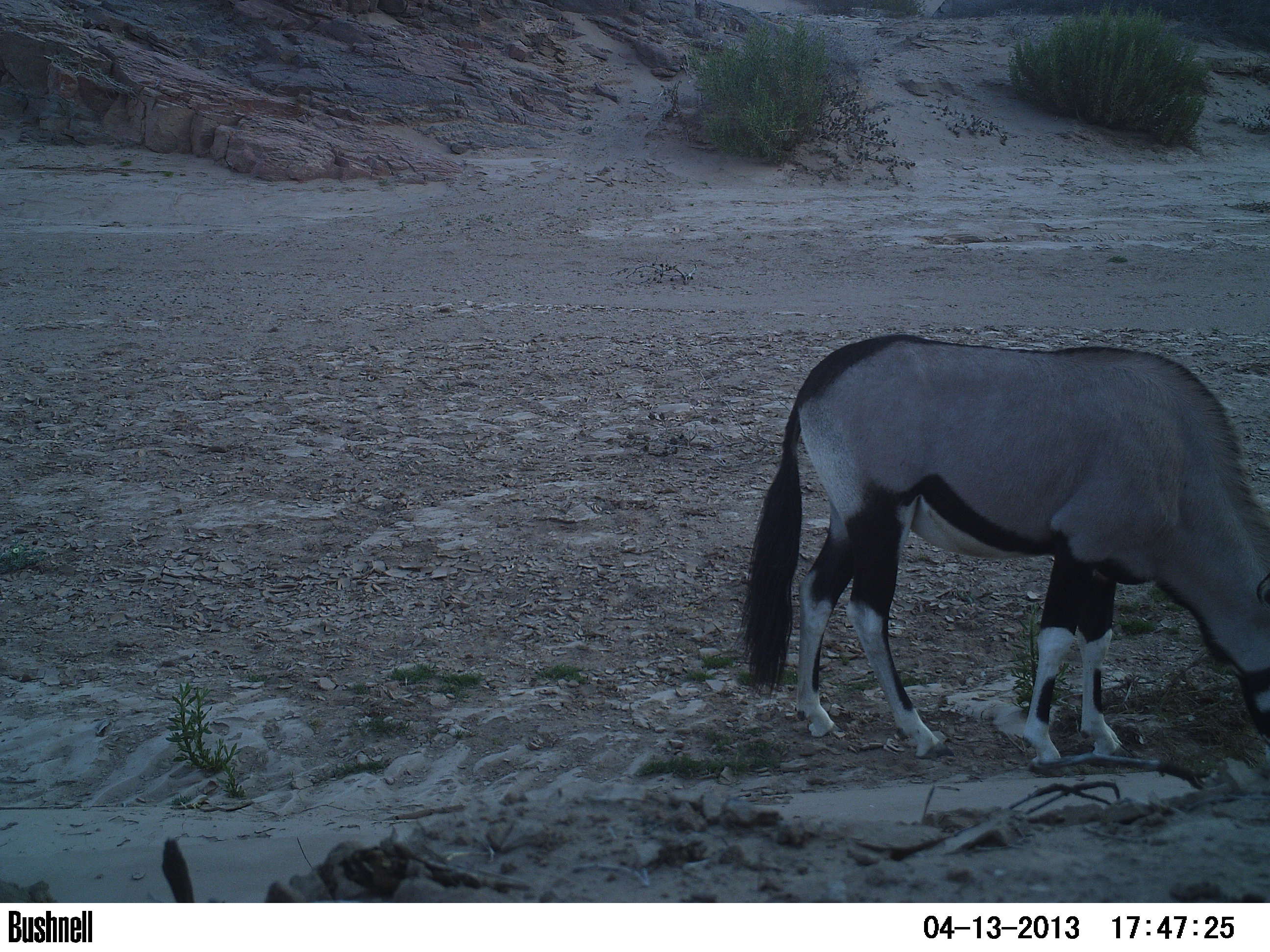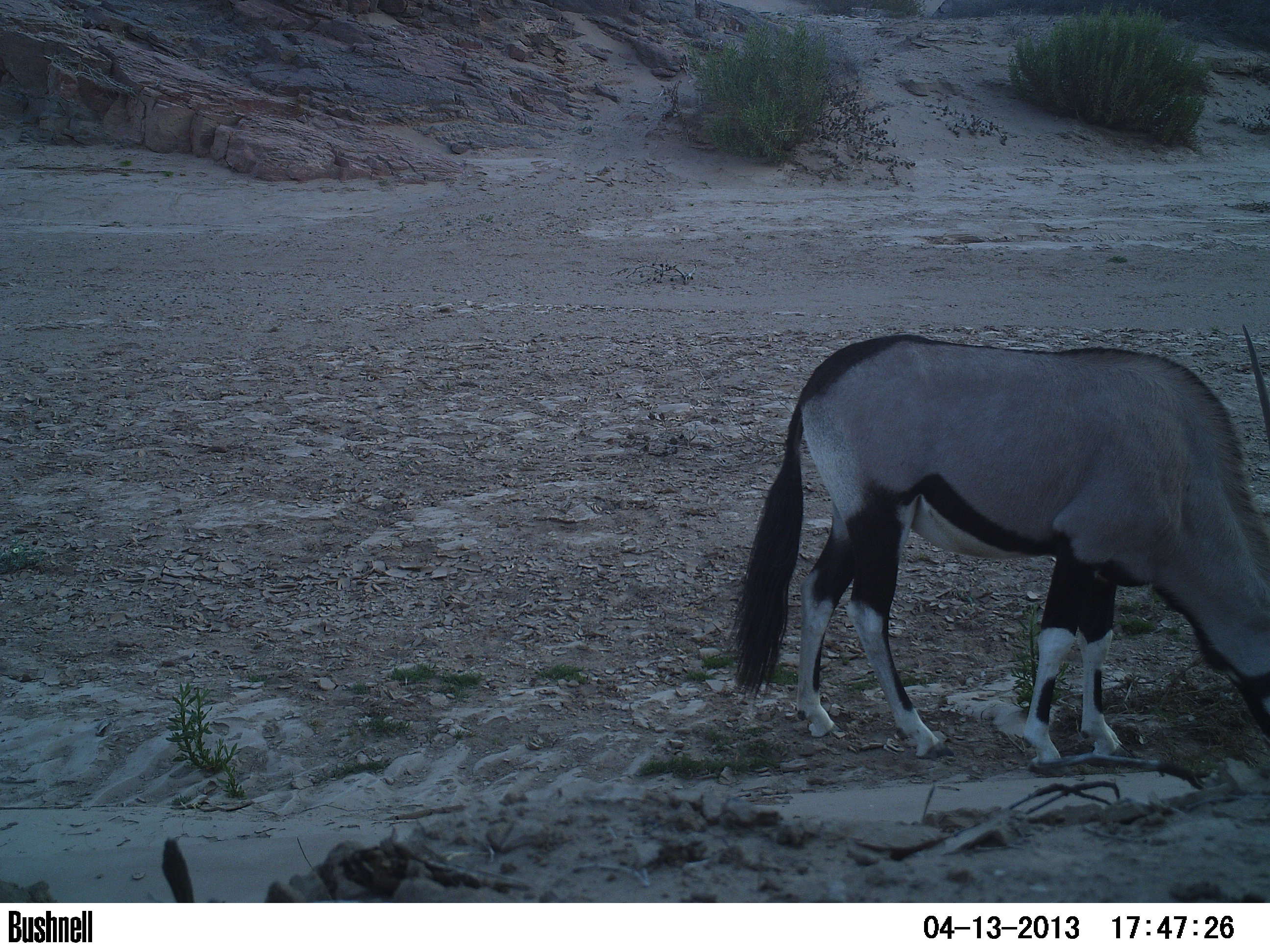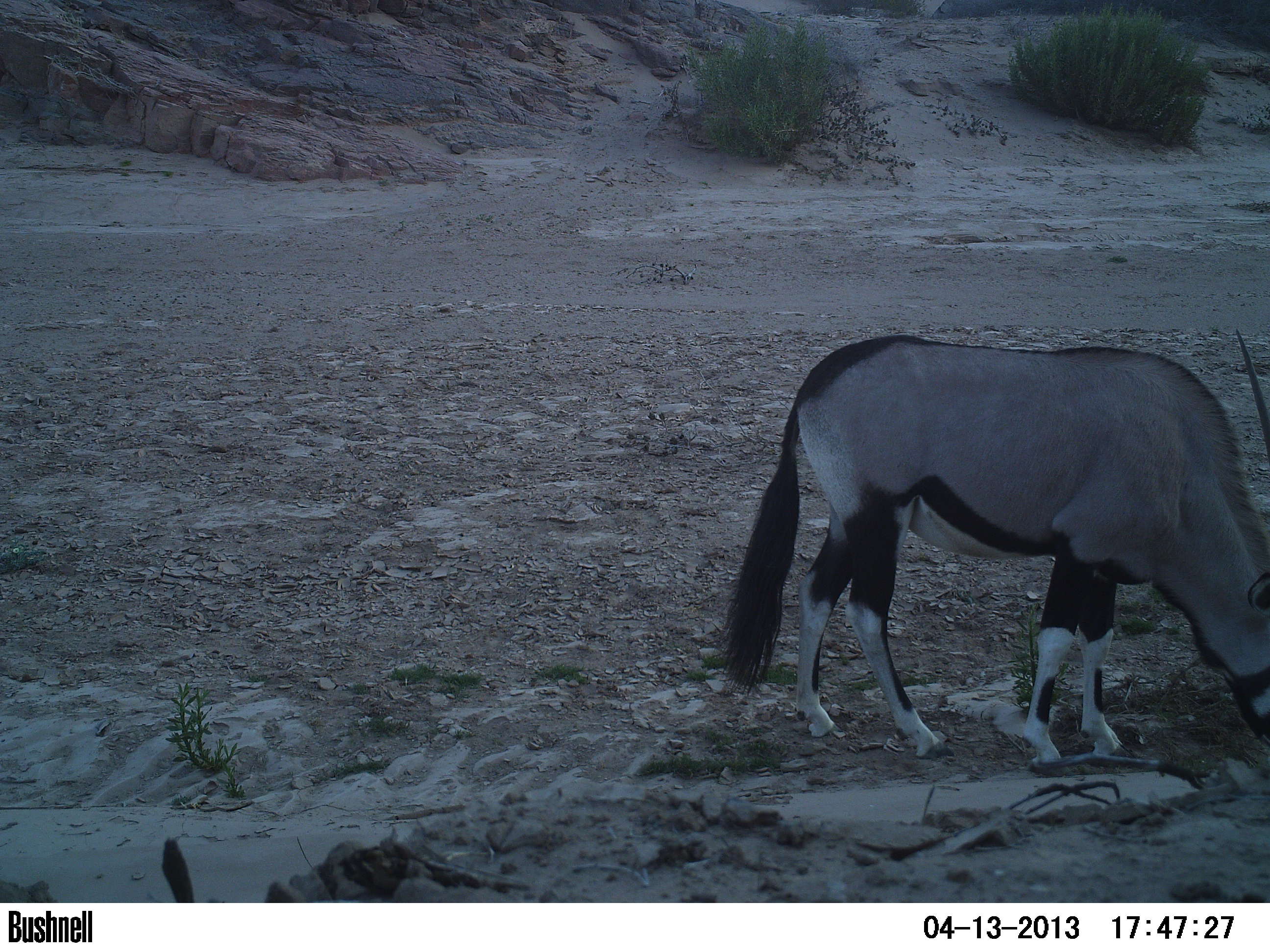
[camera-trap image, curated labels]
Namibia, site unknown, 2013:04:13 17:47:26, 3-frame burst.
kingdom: Animalia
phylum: Chordata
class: Mammalia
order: Artiodactyla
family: Bovidae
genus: Oryx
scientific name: Oryx gazella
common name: gemsbok